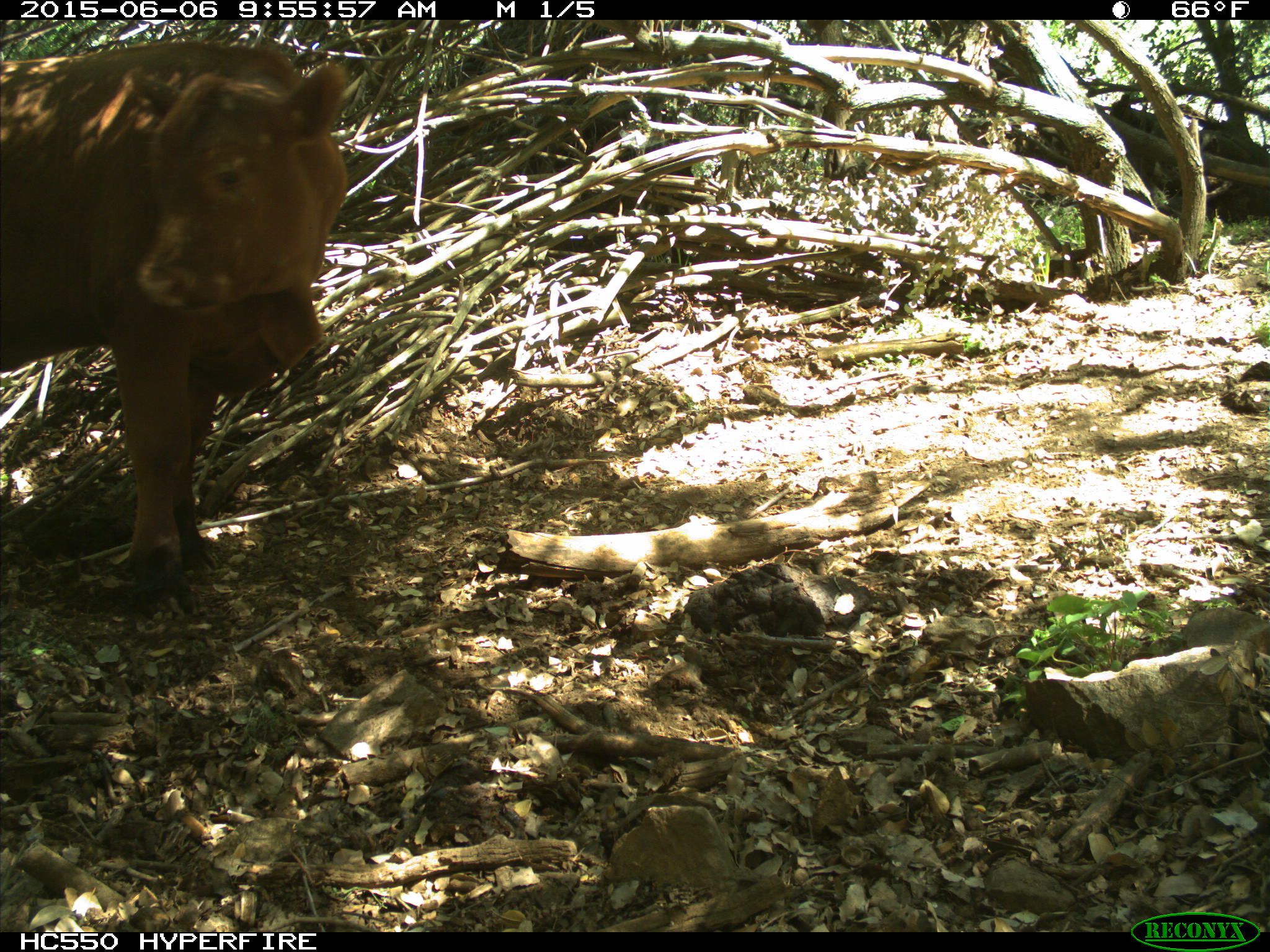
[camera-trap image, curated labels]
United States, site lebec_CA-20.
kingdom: Animalia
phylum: Chordata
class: Mammalia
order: Artiodactyla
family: Bovidae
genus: Bos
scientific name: Bos taurus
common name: domestic cow